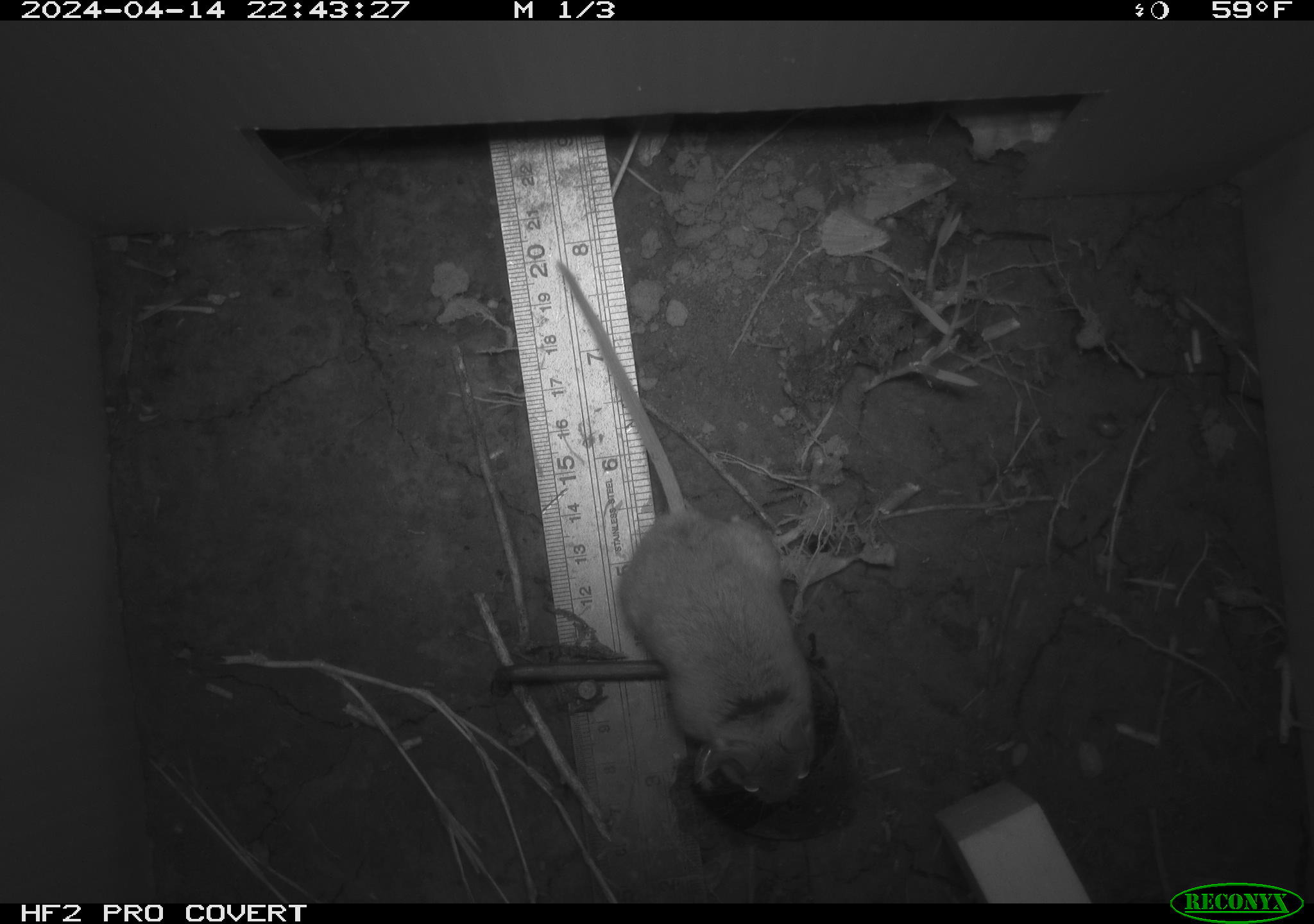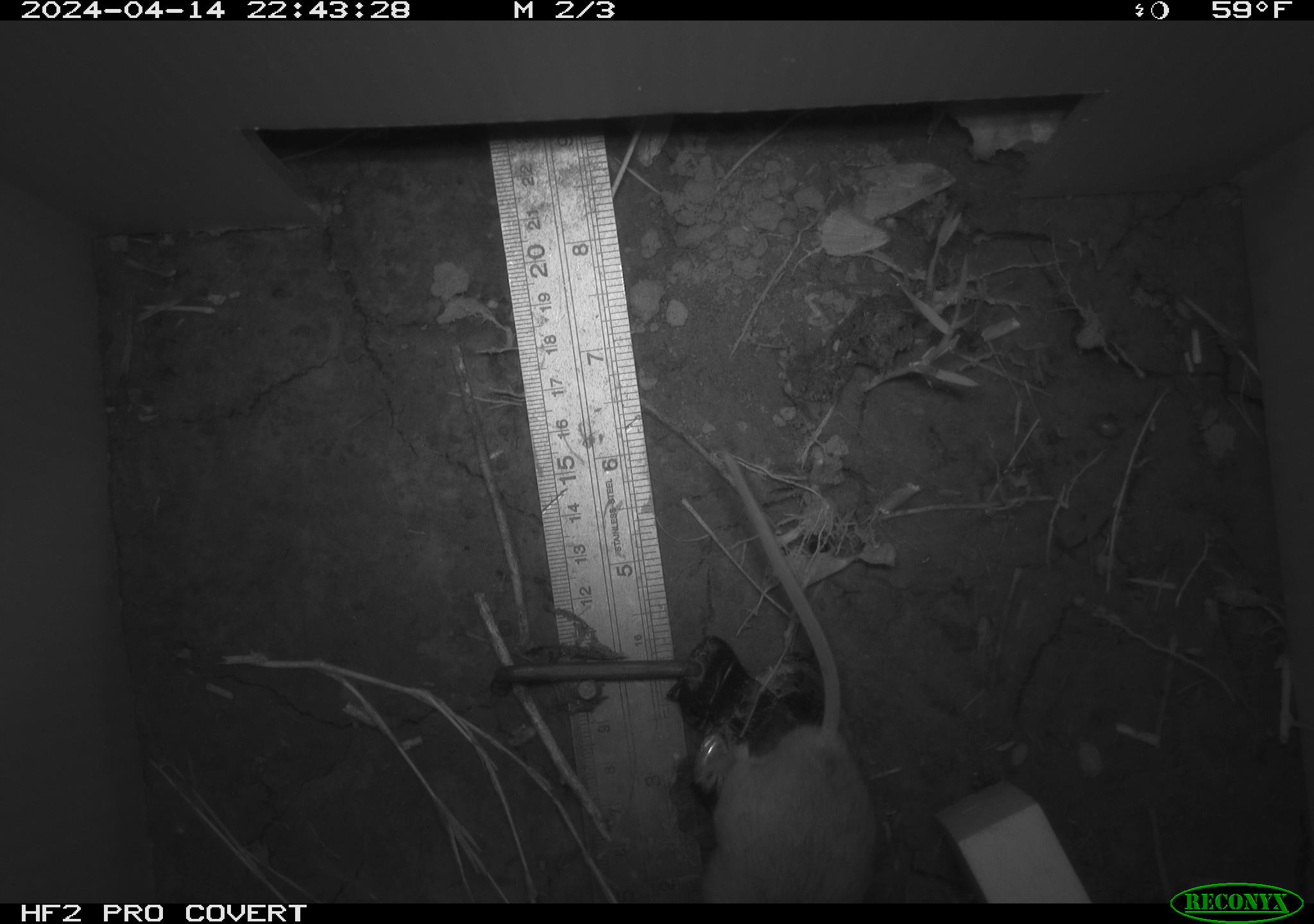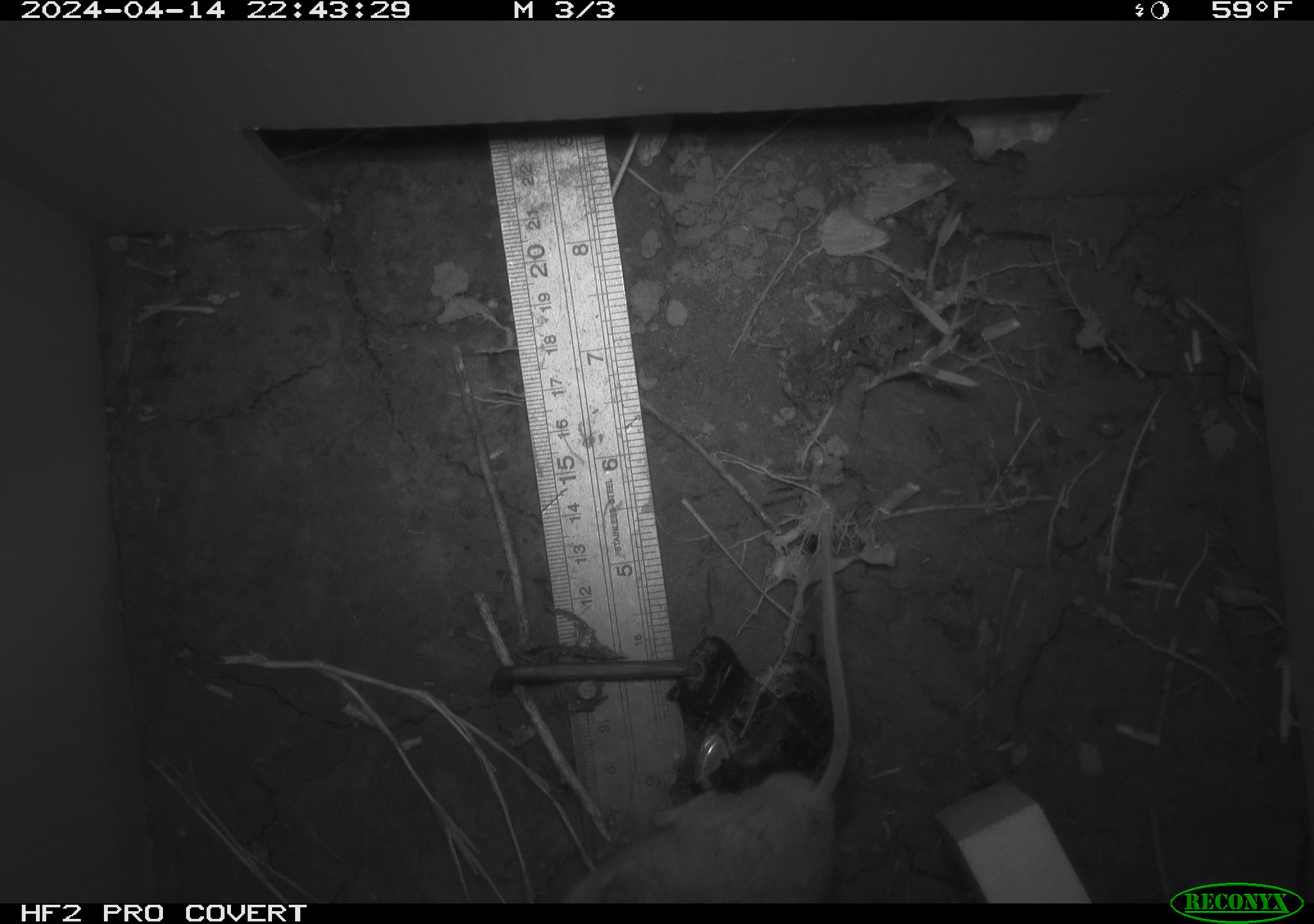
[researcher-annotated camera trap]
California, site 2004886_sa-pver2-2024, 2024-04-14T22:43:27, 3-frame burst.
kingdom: Animalia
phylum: Chordata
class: Mammalia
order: Rodentia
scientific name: Rodentia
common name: mouse species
Mouse species (Rodentia).